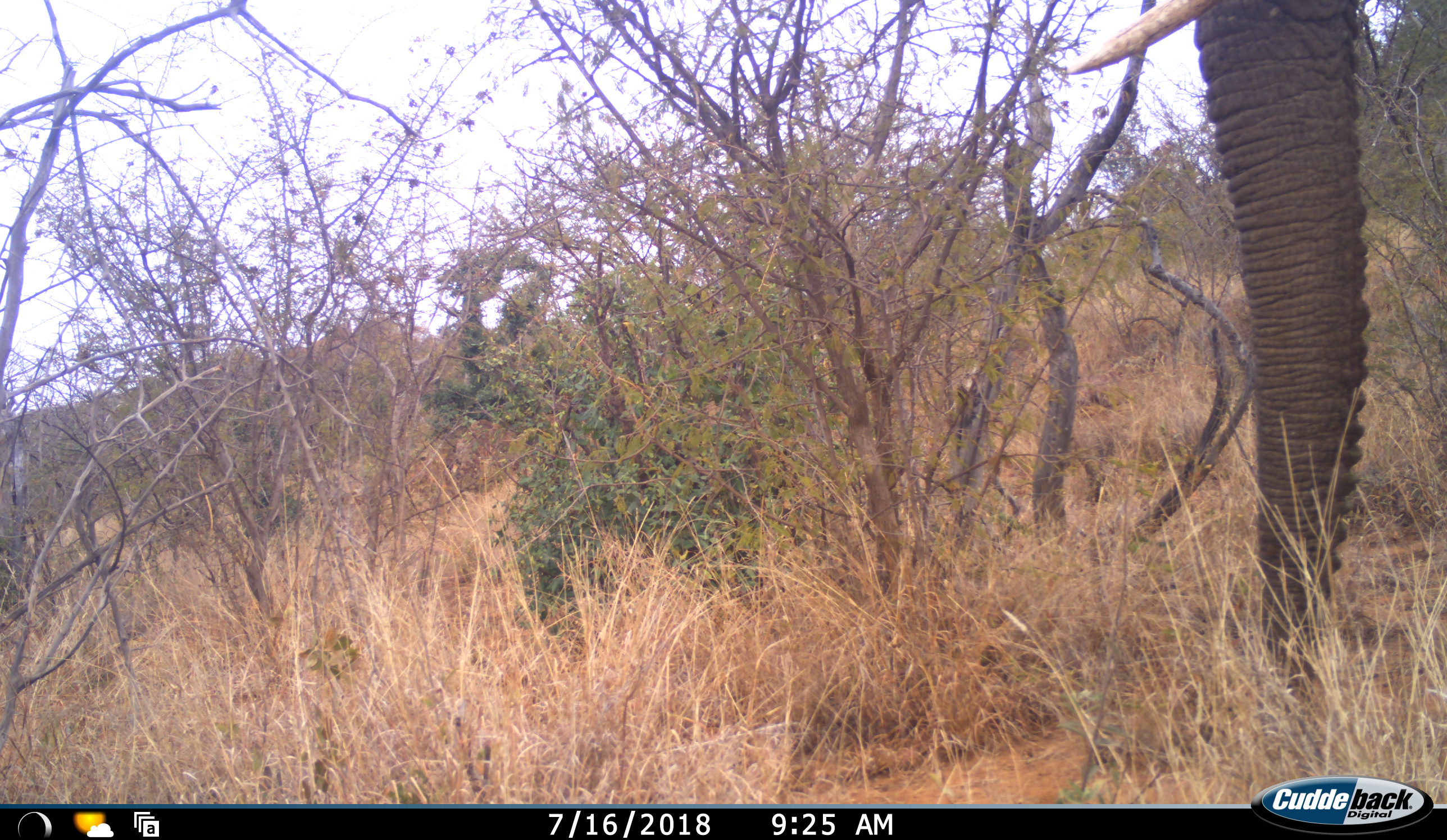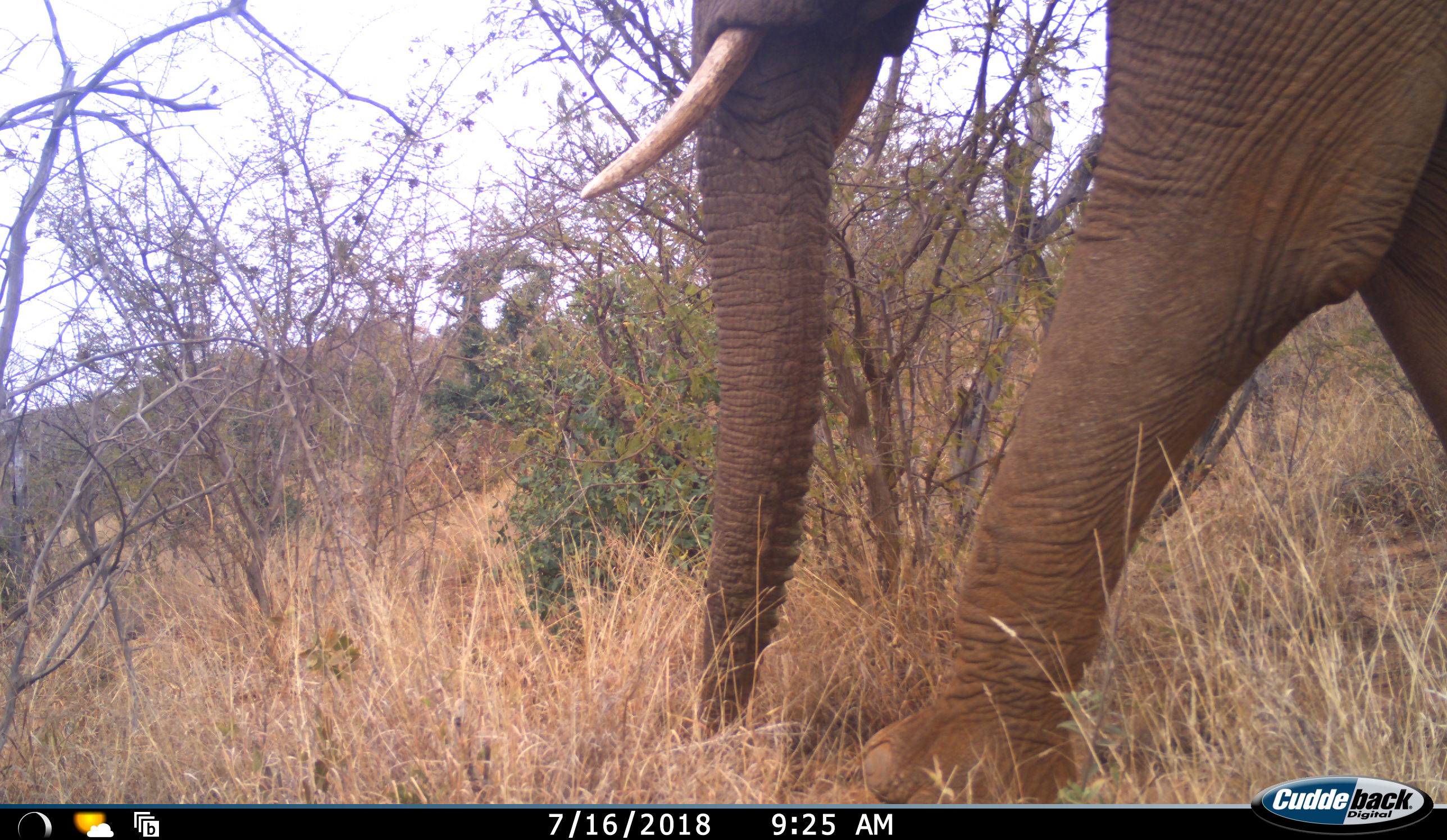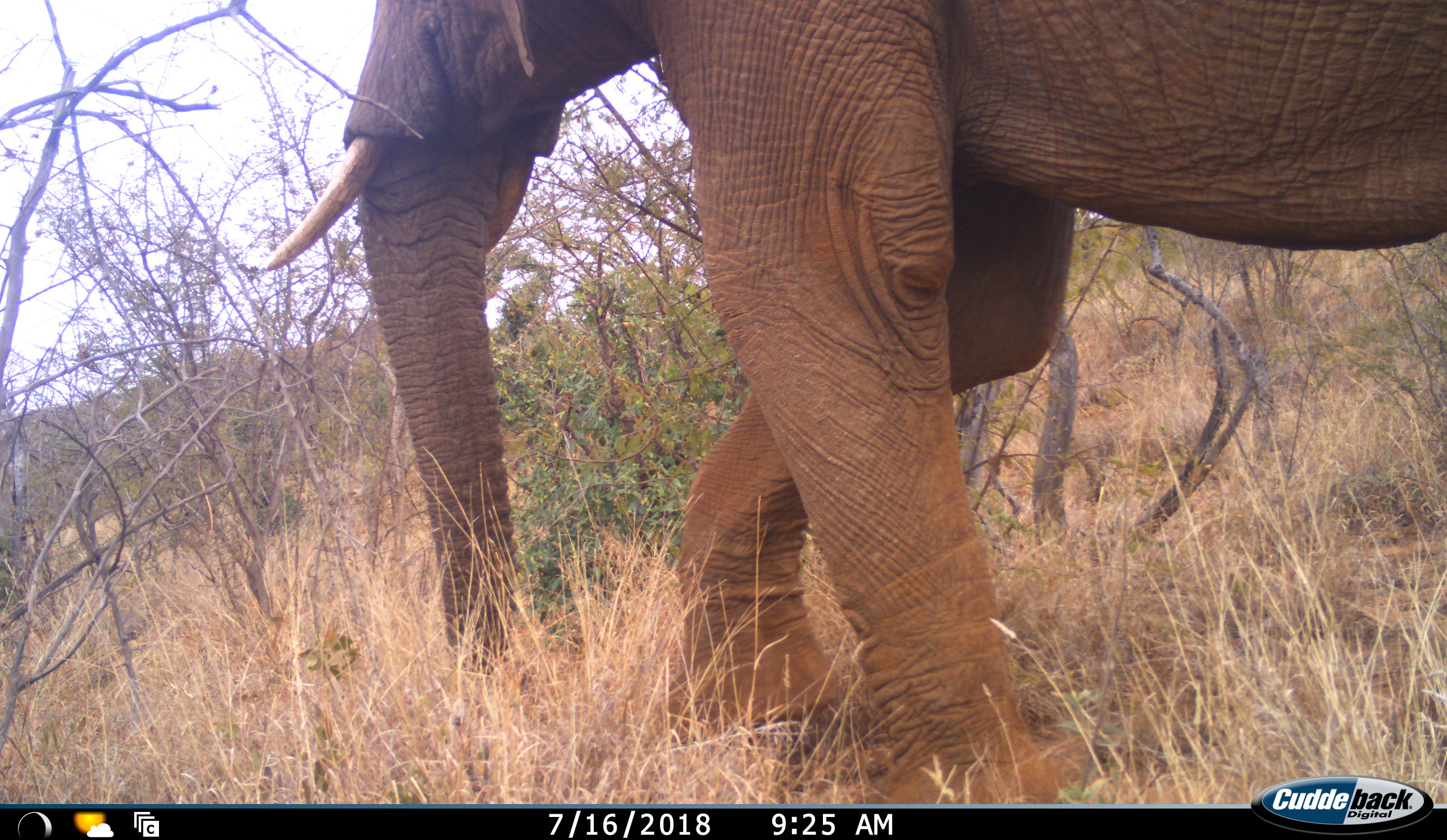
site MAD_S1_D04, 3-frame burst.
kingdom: Animalia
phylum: Chordata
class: Mammalia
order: Proboscidea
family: Elephantidae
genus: Loxodonta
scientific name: Loxodonta africana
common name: african bush elephant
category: elephant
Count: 1.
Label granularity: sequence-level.